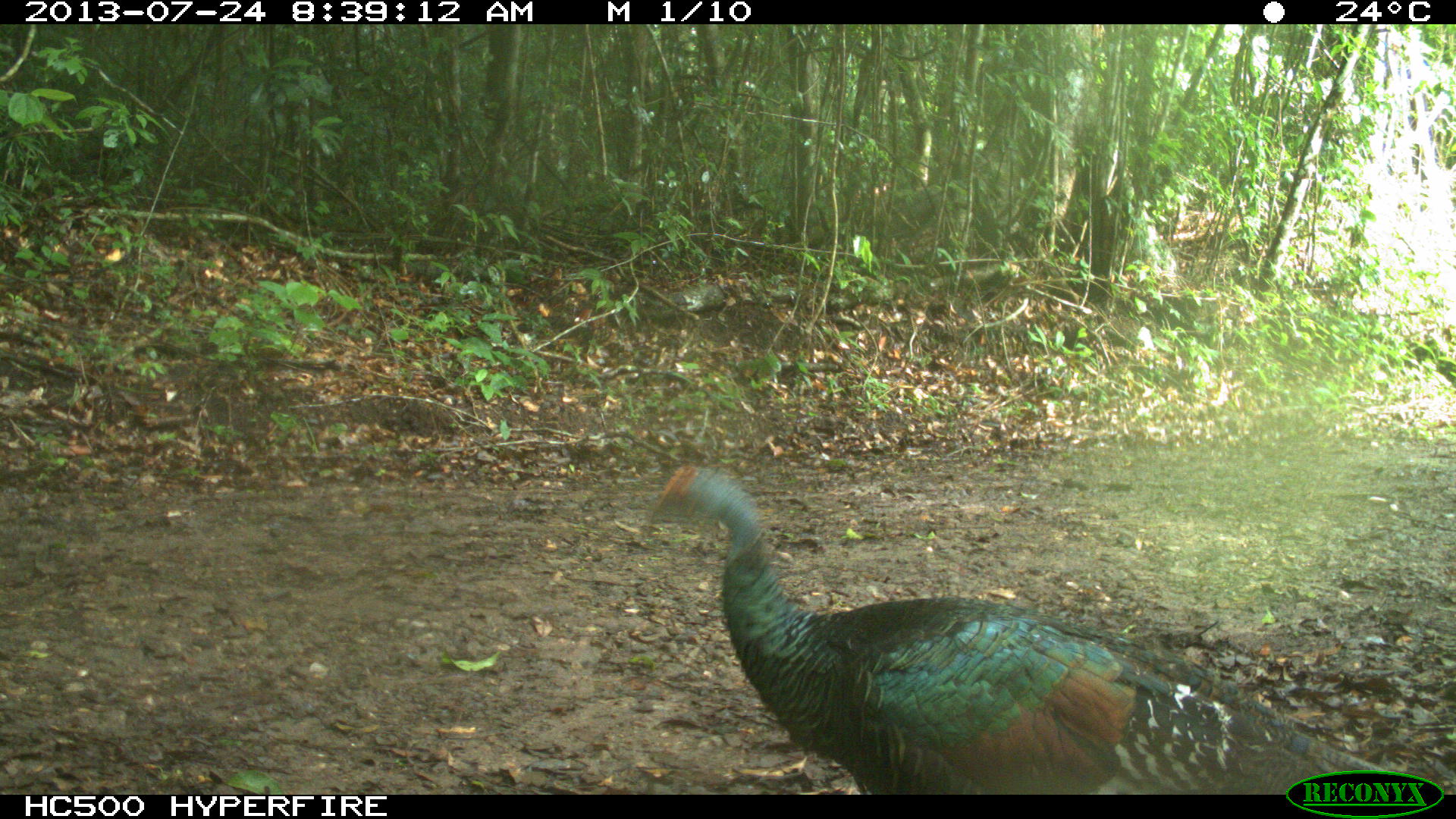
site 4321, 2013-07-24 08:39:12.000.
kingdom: Animalia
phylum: Chordata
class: Aves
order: Galliformes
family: Phasianidae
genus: Meleagris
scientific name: Meleagris ocellata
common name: ocellated turkey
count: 1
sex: female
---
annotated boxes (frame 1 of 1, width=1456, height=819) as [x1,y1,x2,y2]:
meleagris ocellata: [648,464,1399,791]